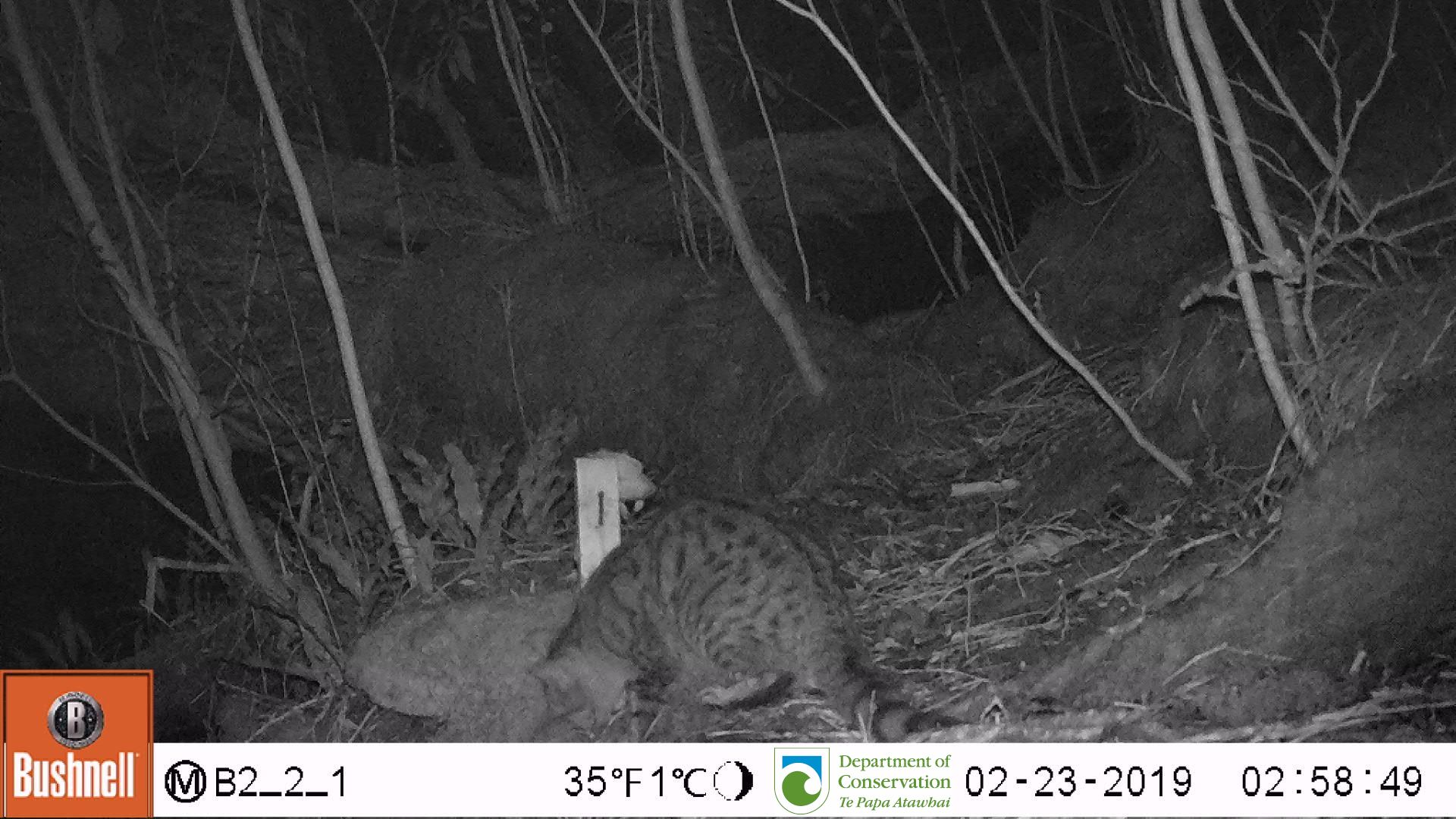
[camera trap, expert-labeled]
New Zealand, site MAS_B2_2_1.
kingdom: Animalia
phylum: Chordata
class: Mammalia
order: Carnivora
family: Felidae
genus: Felis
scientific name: Felis catus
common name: domestic cat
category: cat